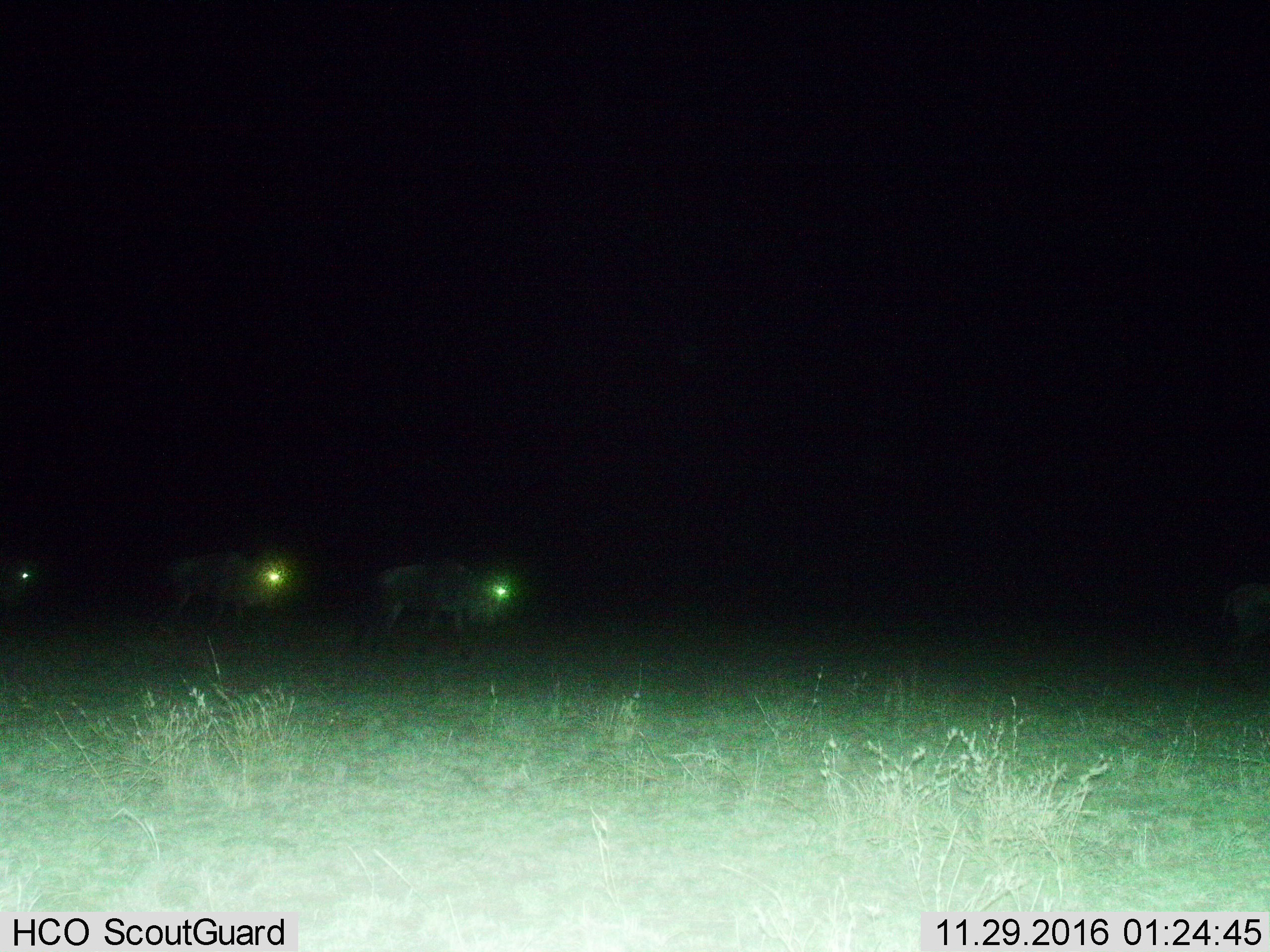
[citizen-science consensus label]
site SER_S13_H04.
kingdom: Animalia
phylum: Chordata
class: Mammalia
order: Artiodactyla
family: Bovidae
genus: Connochaetes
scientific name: Connochaetes taurinus taurinus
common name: blue wildebeest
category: wildebeestblue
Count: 3.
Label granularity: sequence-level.